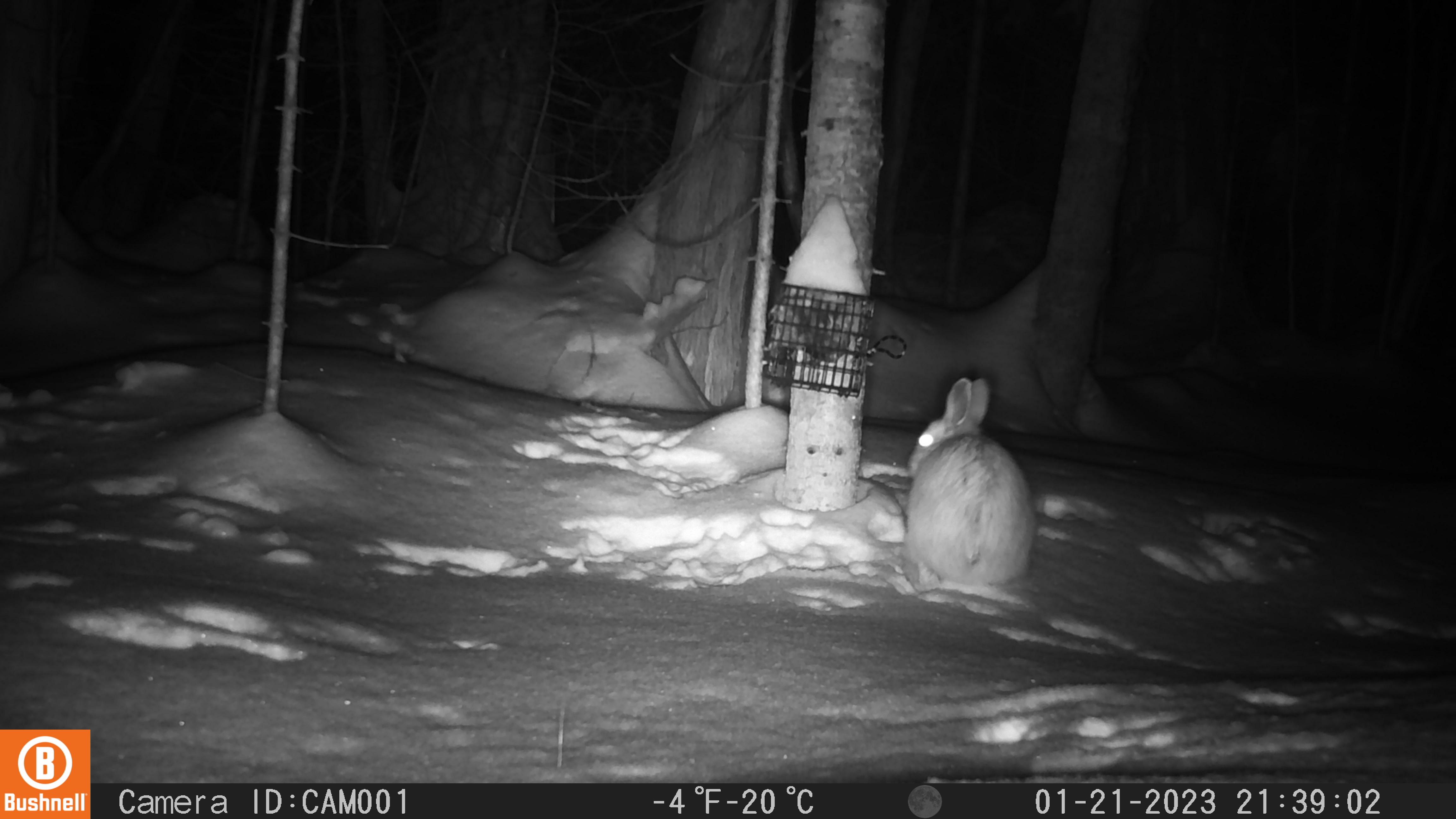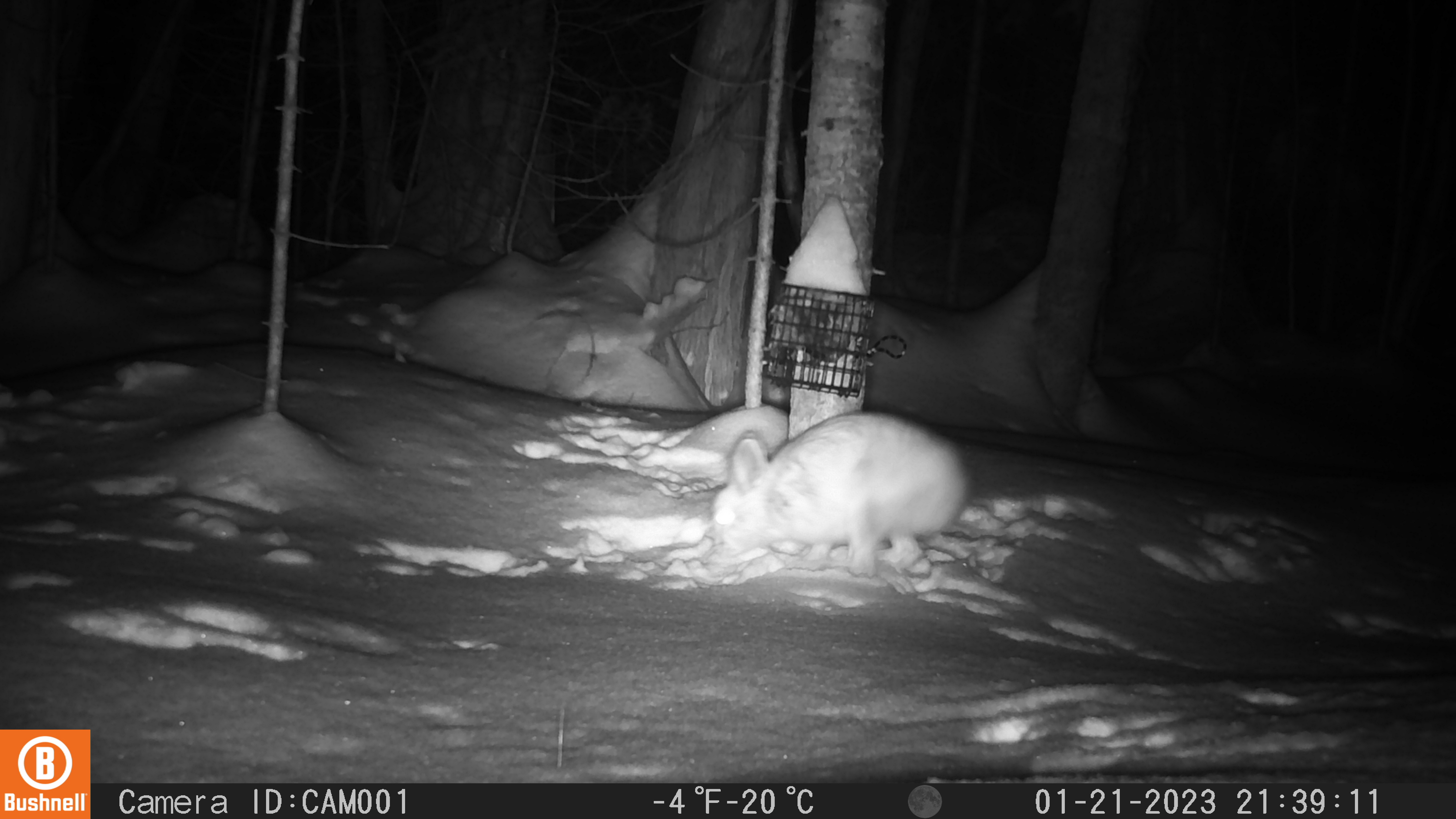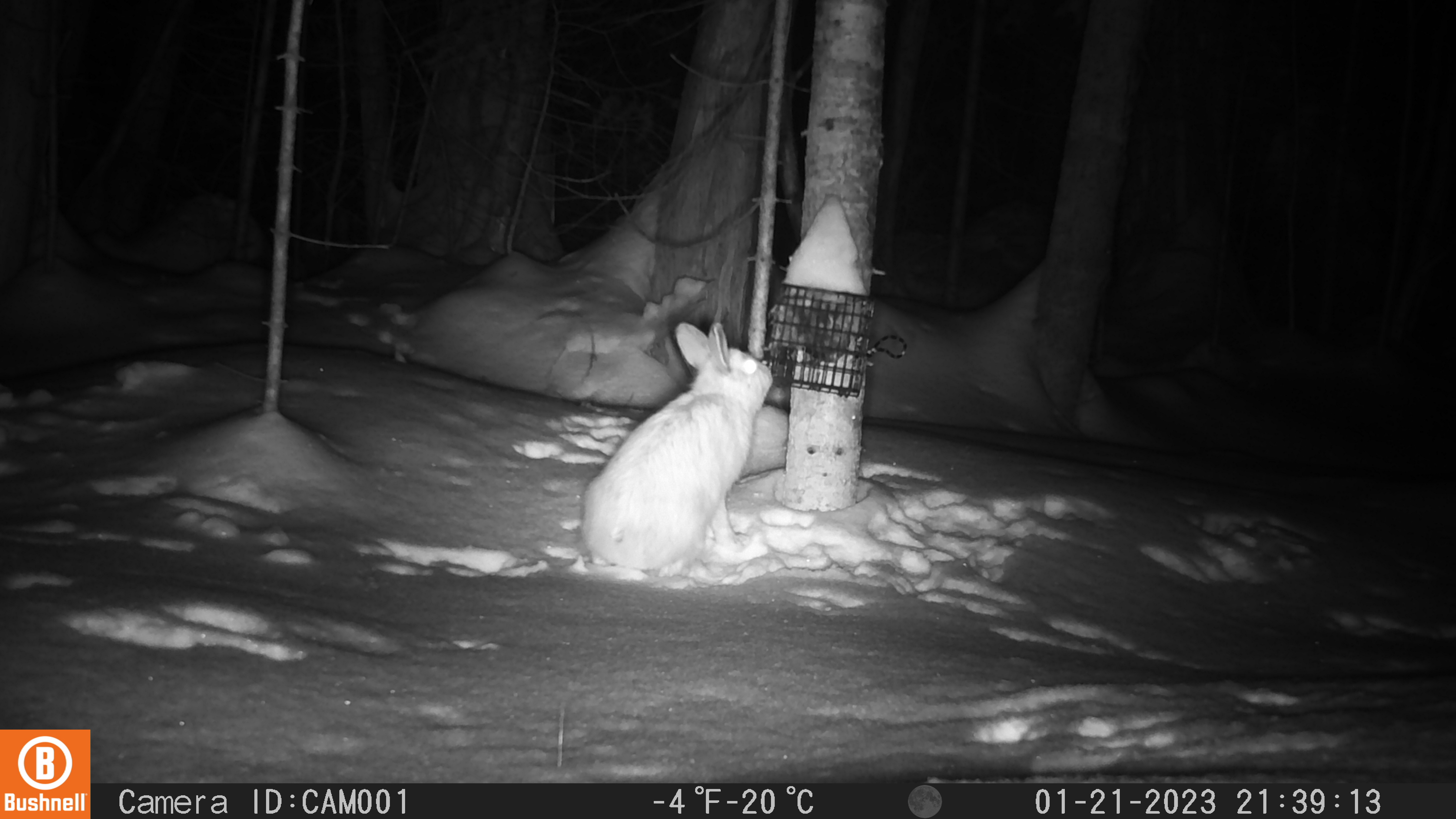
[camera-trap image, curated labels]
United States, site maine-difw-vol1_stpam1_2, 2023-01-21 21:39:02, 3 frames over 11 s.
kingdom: Animalia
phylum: Chordata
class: Mammalia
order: Lagomorpha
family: Leporidae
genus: Lepus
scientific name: Lepus americanus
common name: snowshoe hare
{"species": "snowshoe hare (Lepus americanus)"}